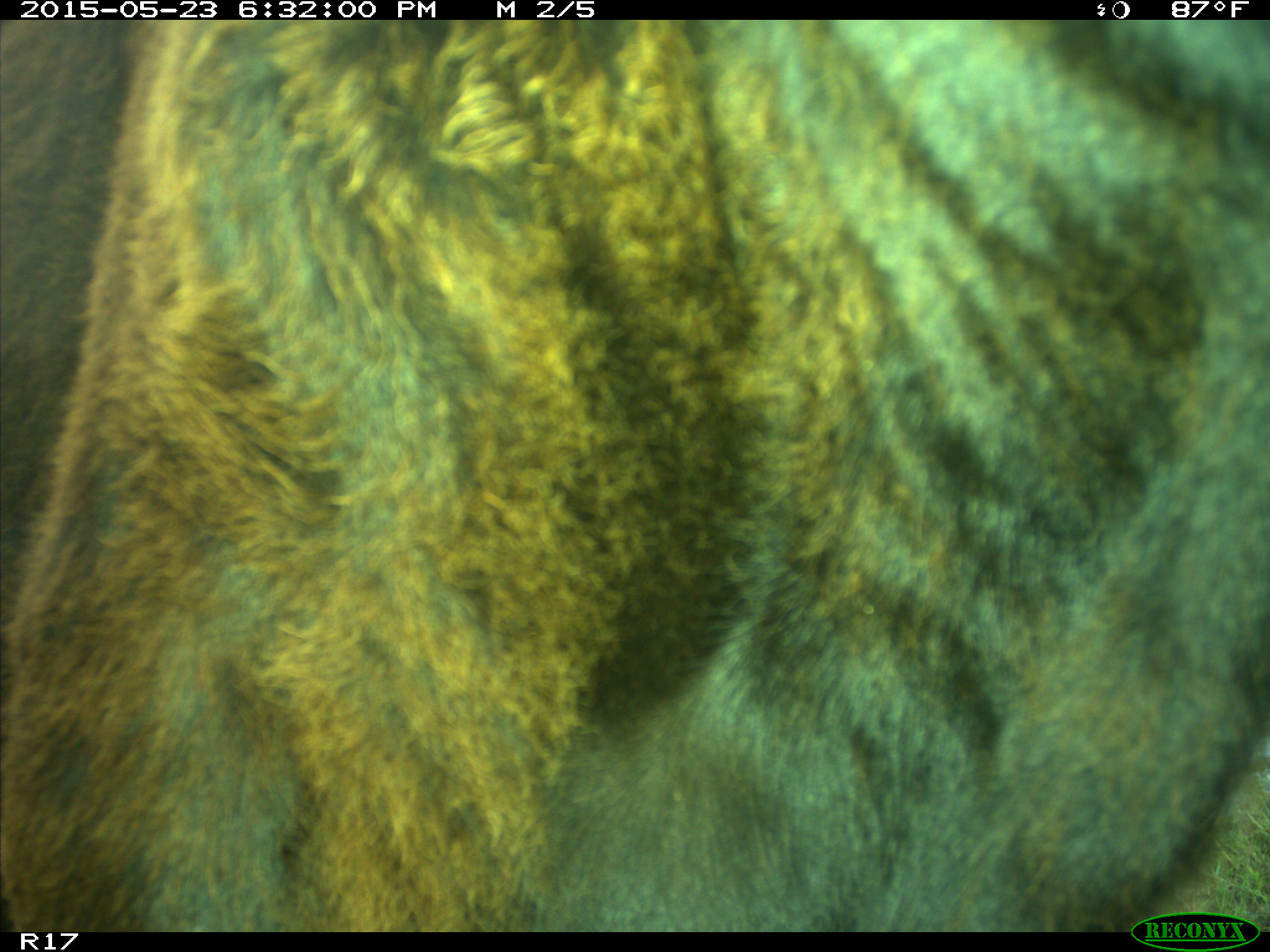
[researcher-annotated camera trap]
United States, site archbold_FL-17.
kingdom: Animalia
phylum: Chordata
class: Mammalia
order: Artiodactyla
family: Bovidae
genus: Bos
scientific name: Bos taurus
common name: domestic cow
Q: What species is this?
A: Bos taurus (domestic cow).